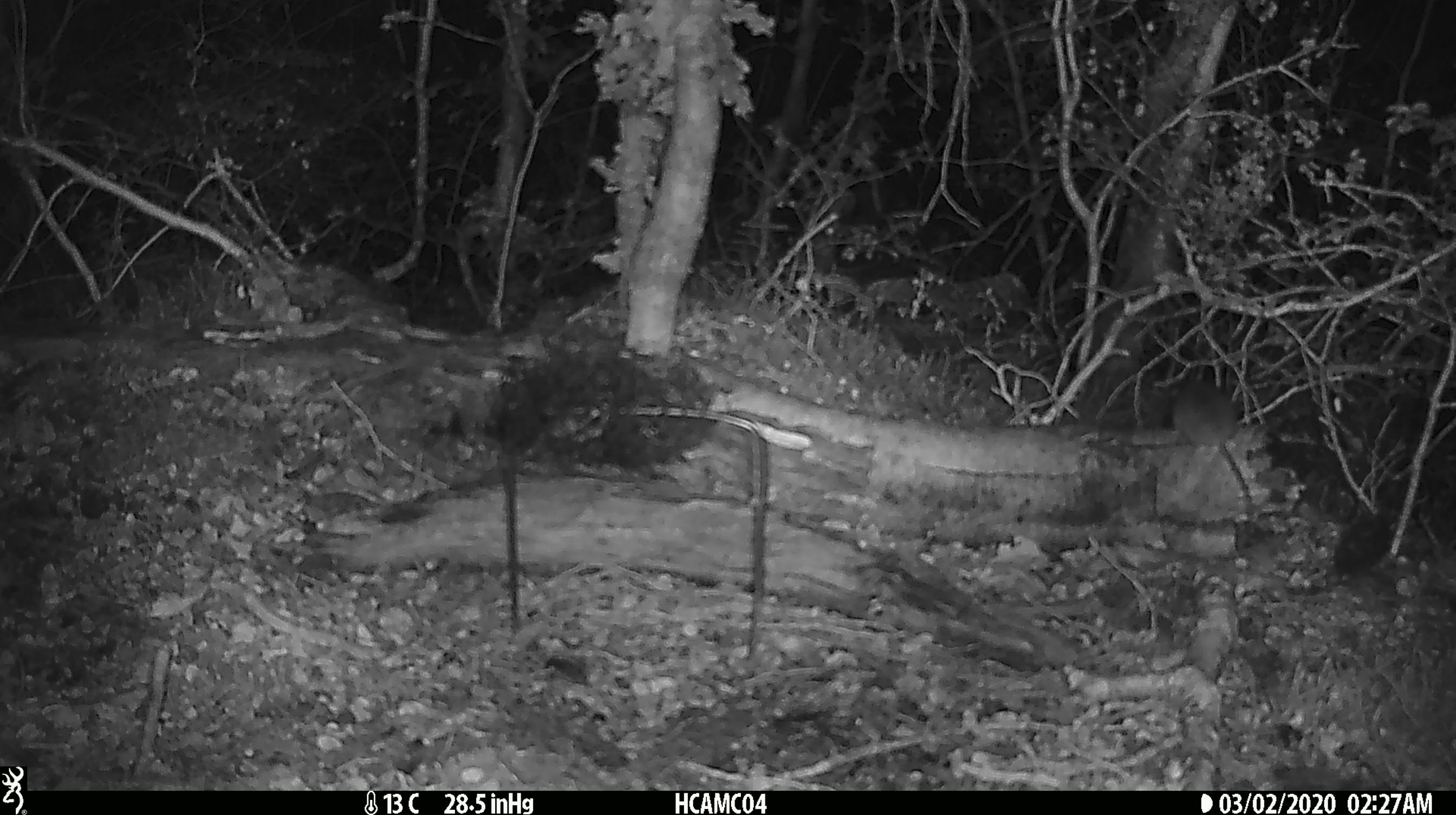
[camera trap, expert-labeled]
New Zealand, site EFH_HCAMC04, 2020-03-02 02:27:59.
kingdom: Animalia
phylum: Chordata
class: Mammalia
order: Rodentia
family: Muridae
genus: Mus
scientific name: Mus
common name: mouse